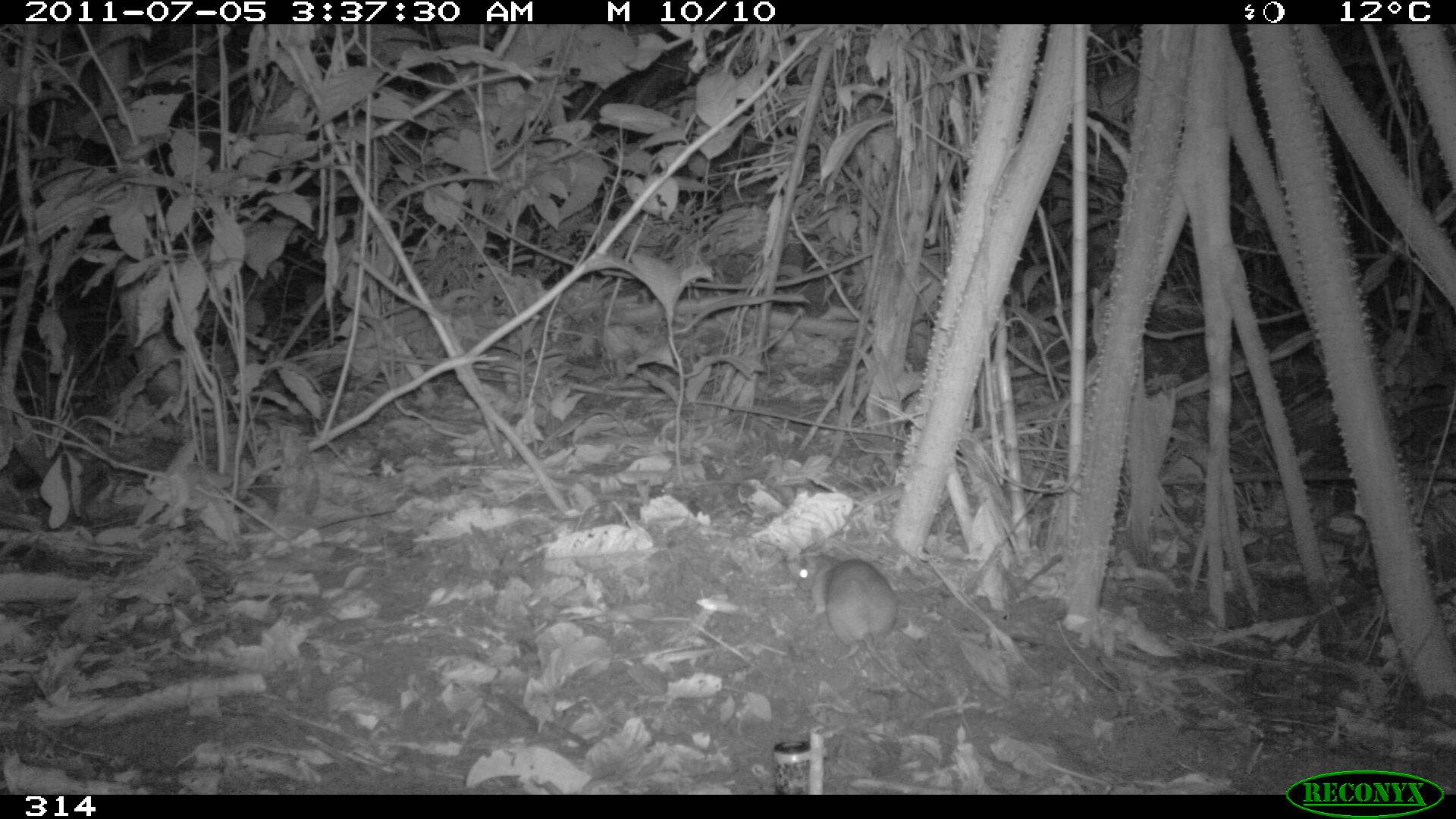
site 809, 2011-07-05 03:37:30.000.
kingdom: Animalia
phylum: Chordata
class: Mammalia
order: Rodentia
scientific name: Rodentia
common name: rodents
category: unknown rodent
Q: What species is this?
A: Unknown rodent (rodents) (Rodentia).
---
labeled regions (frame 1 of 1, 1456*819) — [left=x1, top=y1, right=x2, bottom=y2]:
unknown rodent: [left=796, top=550, right=937, bottom=705]